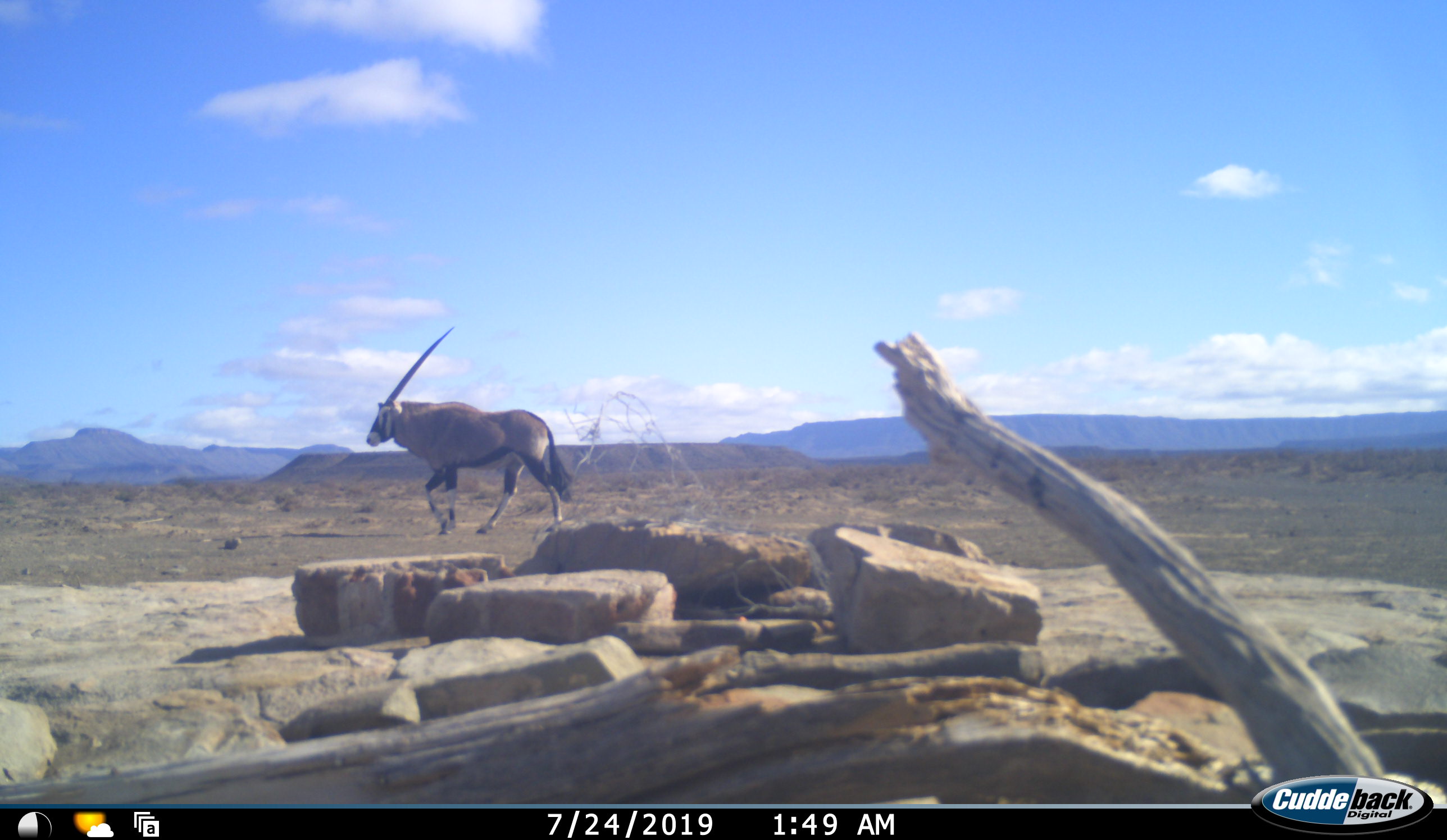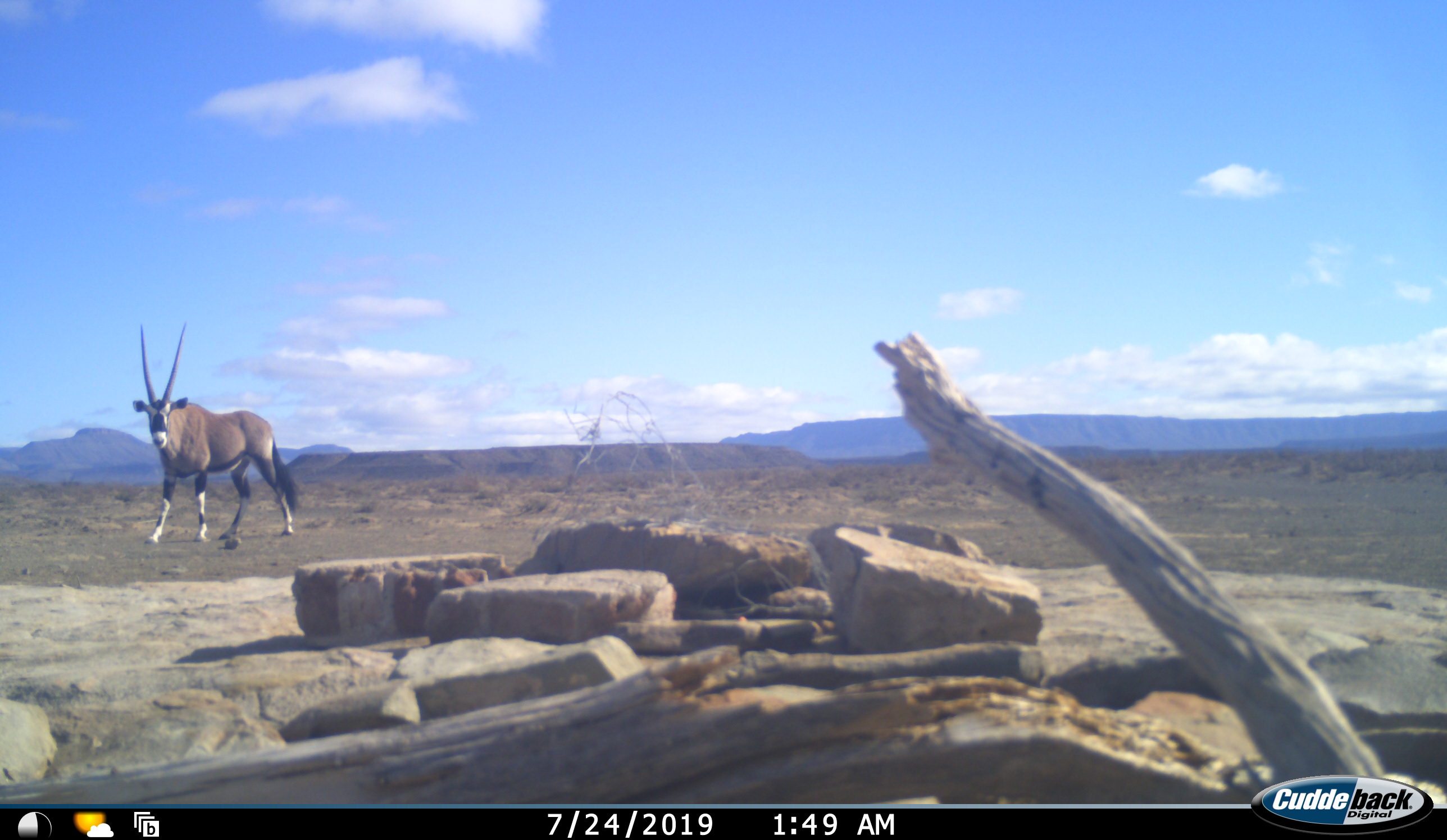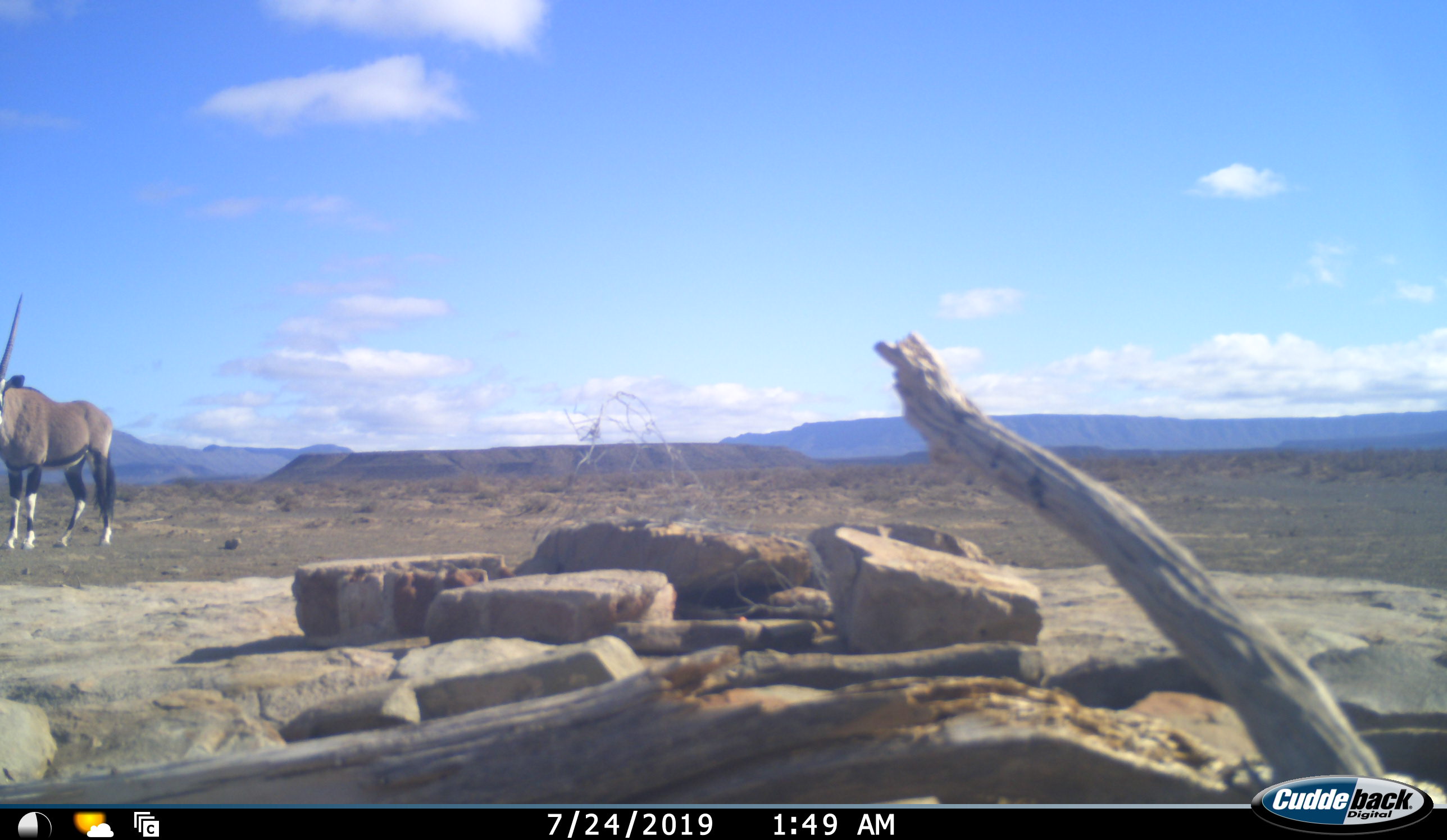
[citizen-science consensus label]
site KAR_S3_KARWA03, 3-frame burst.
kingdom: Animalia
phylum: Chordata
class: Mammalia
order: Artiodactyla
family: Bovidae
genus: Oryx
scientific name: Oryx gazella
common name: gemsbok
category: oryx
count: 1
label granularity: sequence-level